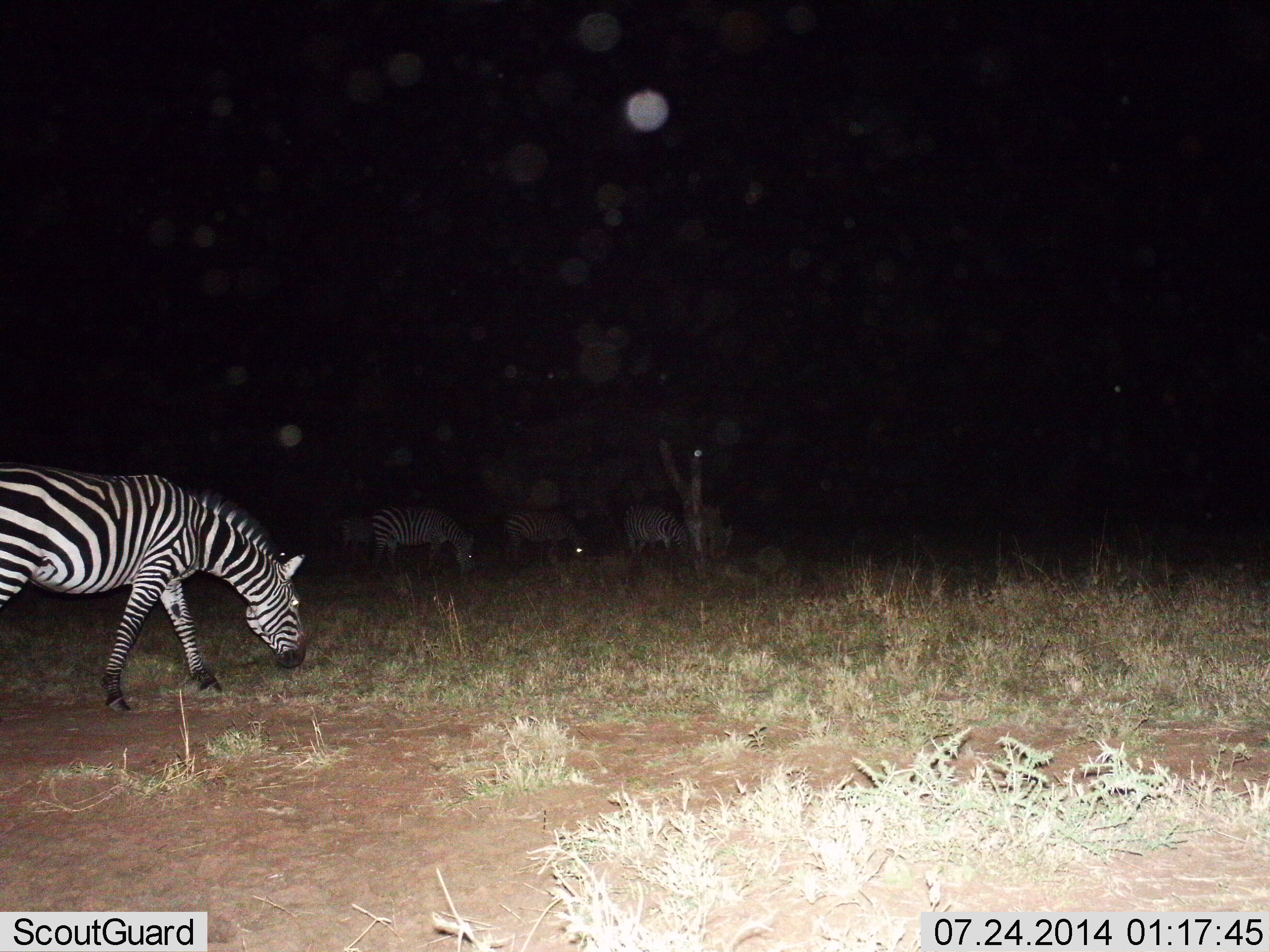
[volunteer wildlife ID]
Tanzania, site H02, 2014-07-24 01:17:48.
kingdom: Animalia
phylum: Chordata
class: Mammalia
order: Perissodactyla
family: Equidae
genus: Equus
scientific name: Equus quagga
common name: plains zebra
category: zebra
Zebra (plains zebra) (Equus quagga), count 6. Behavior (volunteer vote fractions): standing 20%, resting 0%, moving 30%, interacting 0%. Young present (vote fraction): 0%. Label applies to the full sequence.